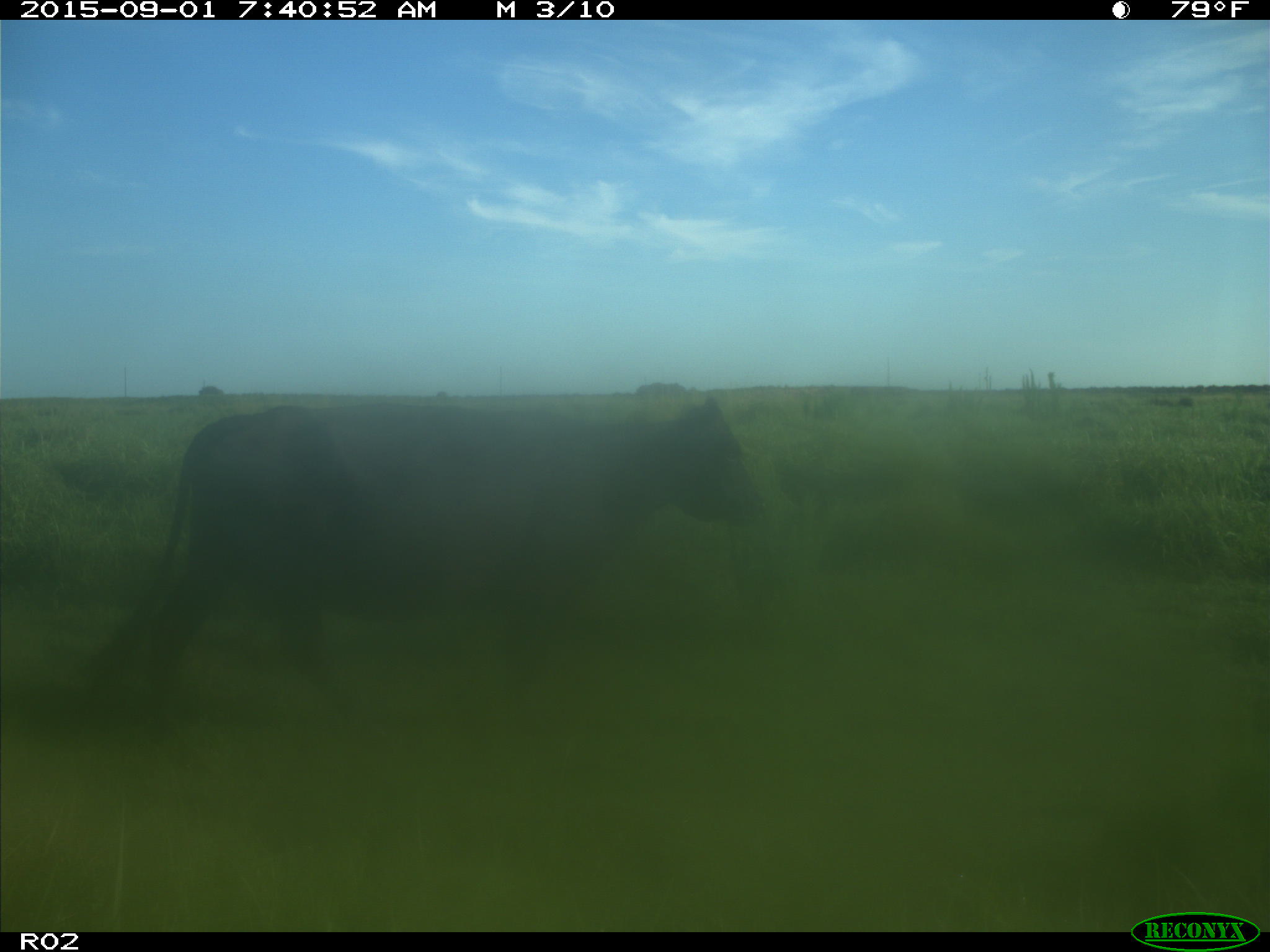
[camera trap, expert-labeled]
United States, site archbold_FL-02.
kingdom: Animalia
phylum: Chordata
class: Mammalia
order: Artiodactyla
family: Bovidae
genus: Bos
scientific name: Bos taurus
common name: domestic cow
Bos taurus (domestic cow).